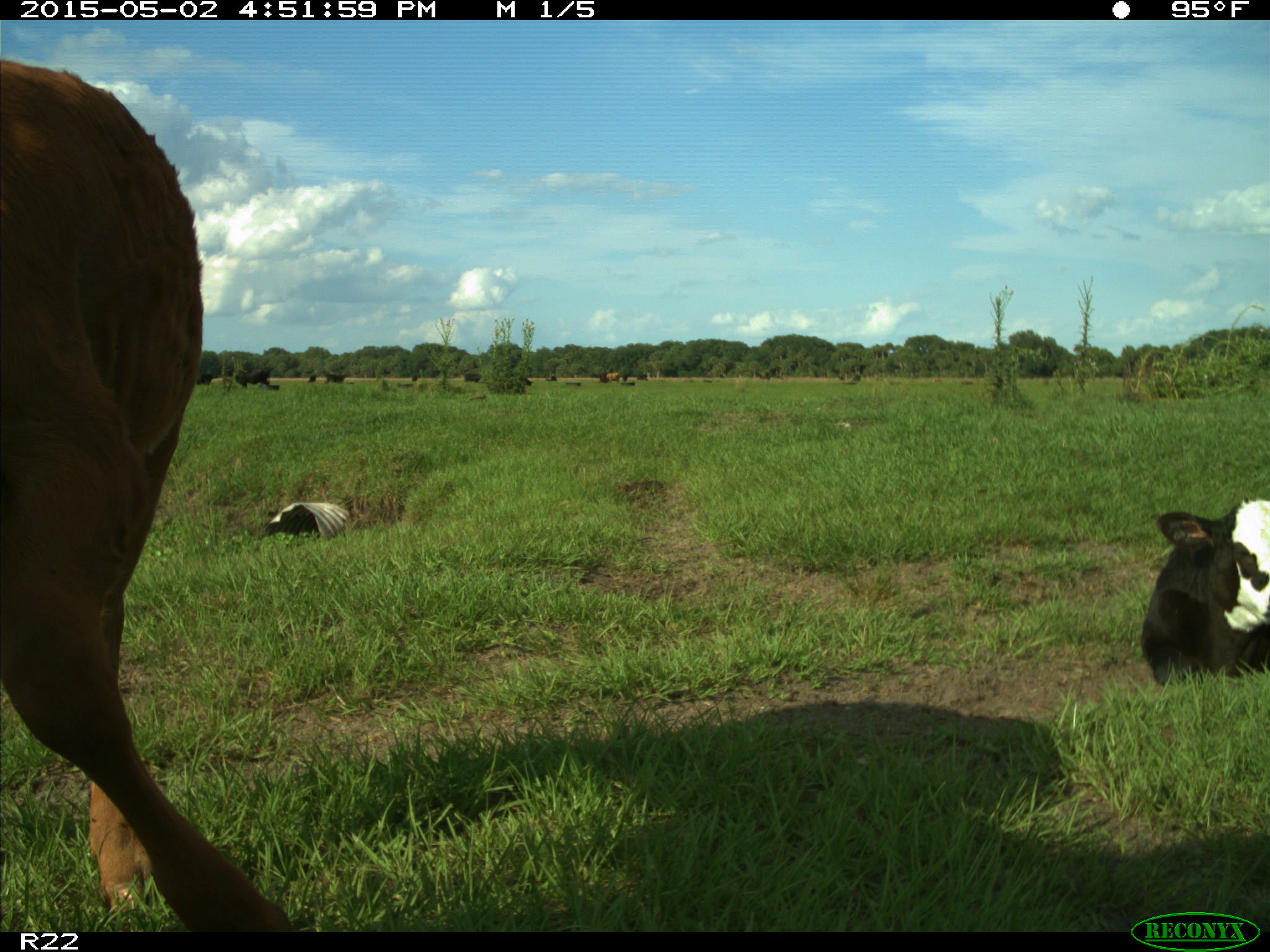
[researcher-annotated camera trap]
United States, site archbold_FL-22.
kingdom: Animalia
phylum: Chordata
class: Mammalia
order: Artiodactyla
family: Bovidae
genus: Bos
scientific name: Bos taurus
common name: domestic cow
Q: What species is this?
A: Bos taurus (domestic cow).